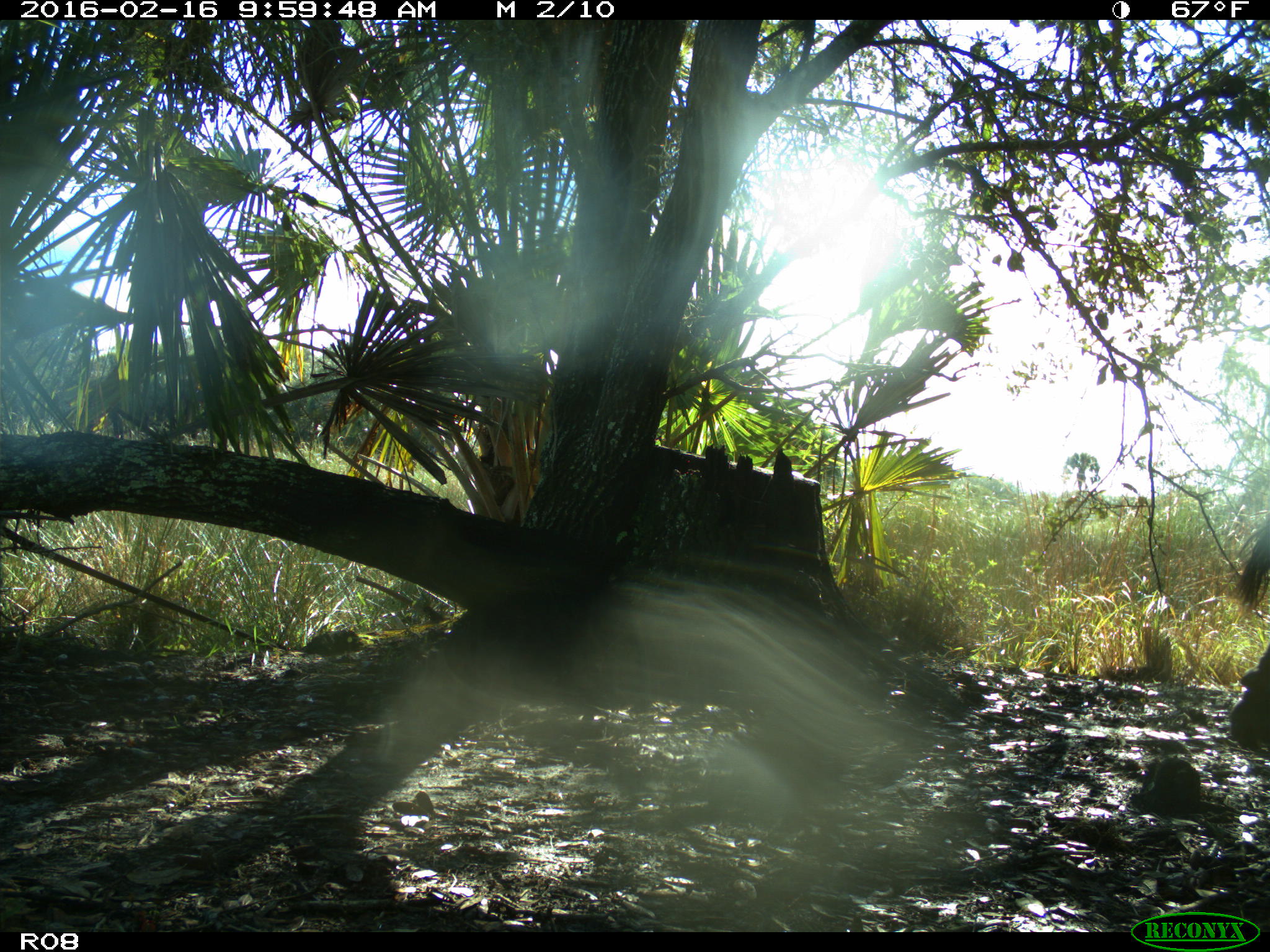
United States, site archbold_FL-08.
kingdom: Animalia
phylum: Chordata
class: Mammalia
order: Artiodactyla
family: Bovidae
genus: Bos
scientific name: Bos taurus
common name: domestic cow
Bos taurus (domestic cow).